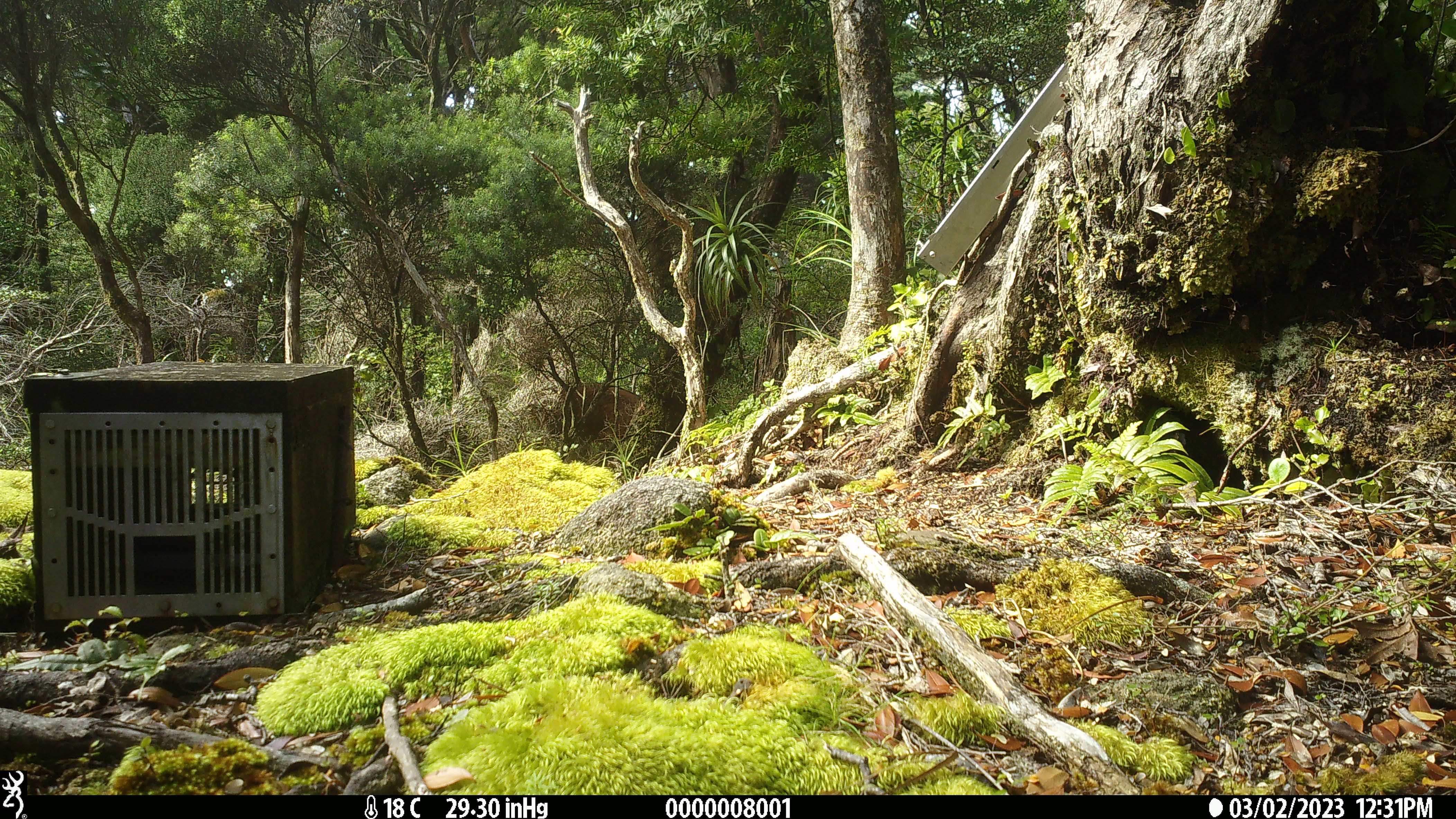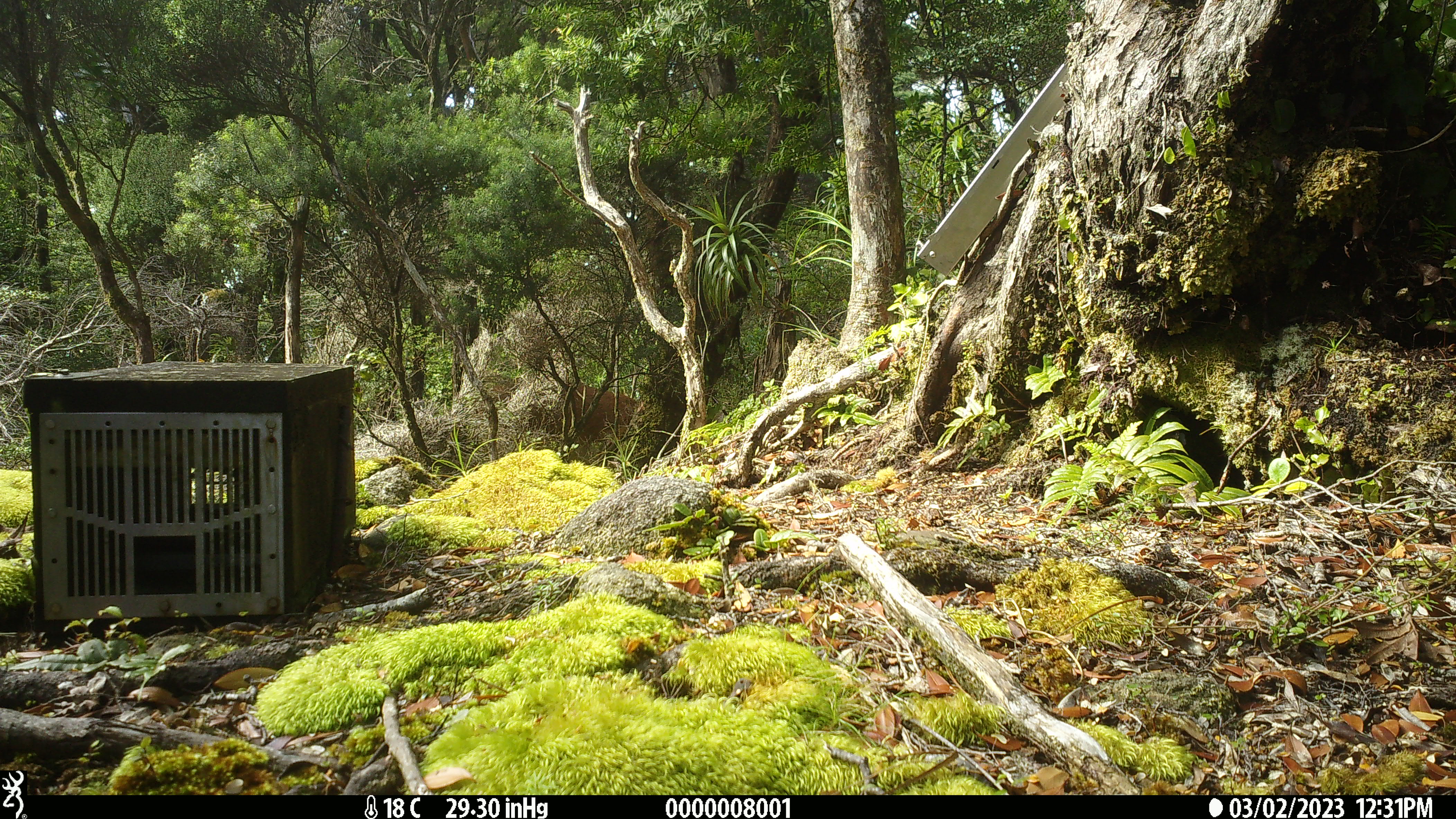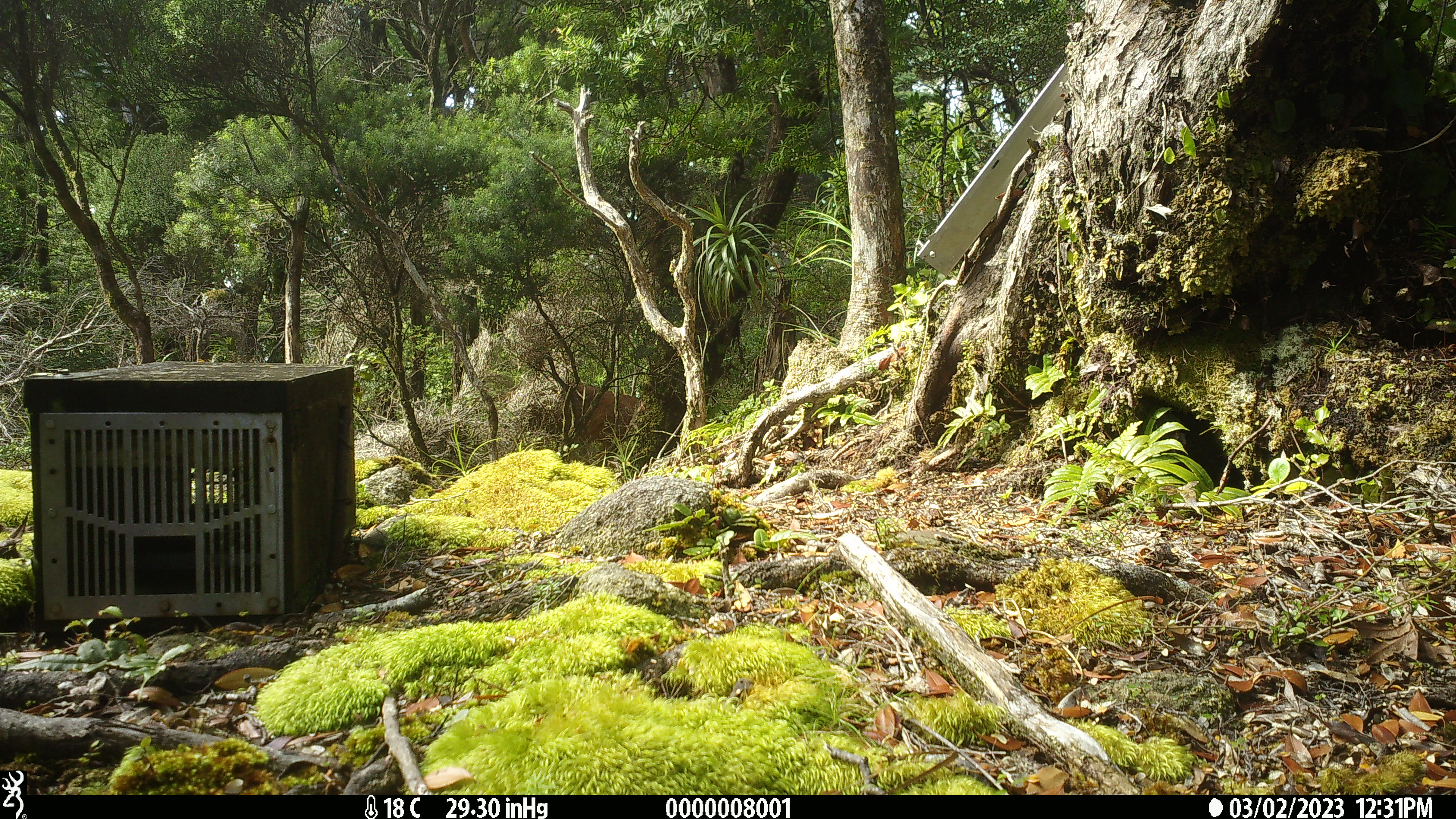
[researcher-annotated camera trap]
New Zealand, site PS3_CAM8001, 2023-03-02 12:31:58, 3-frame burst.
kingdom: Animalia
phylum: Chordata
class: Mammalia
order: Artiodactyla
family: Cervidae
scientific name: Cervidae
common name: deer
Deer (Cervidae).